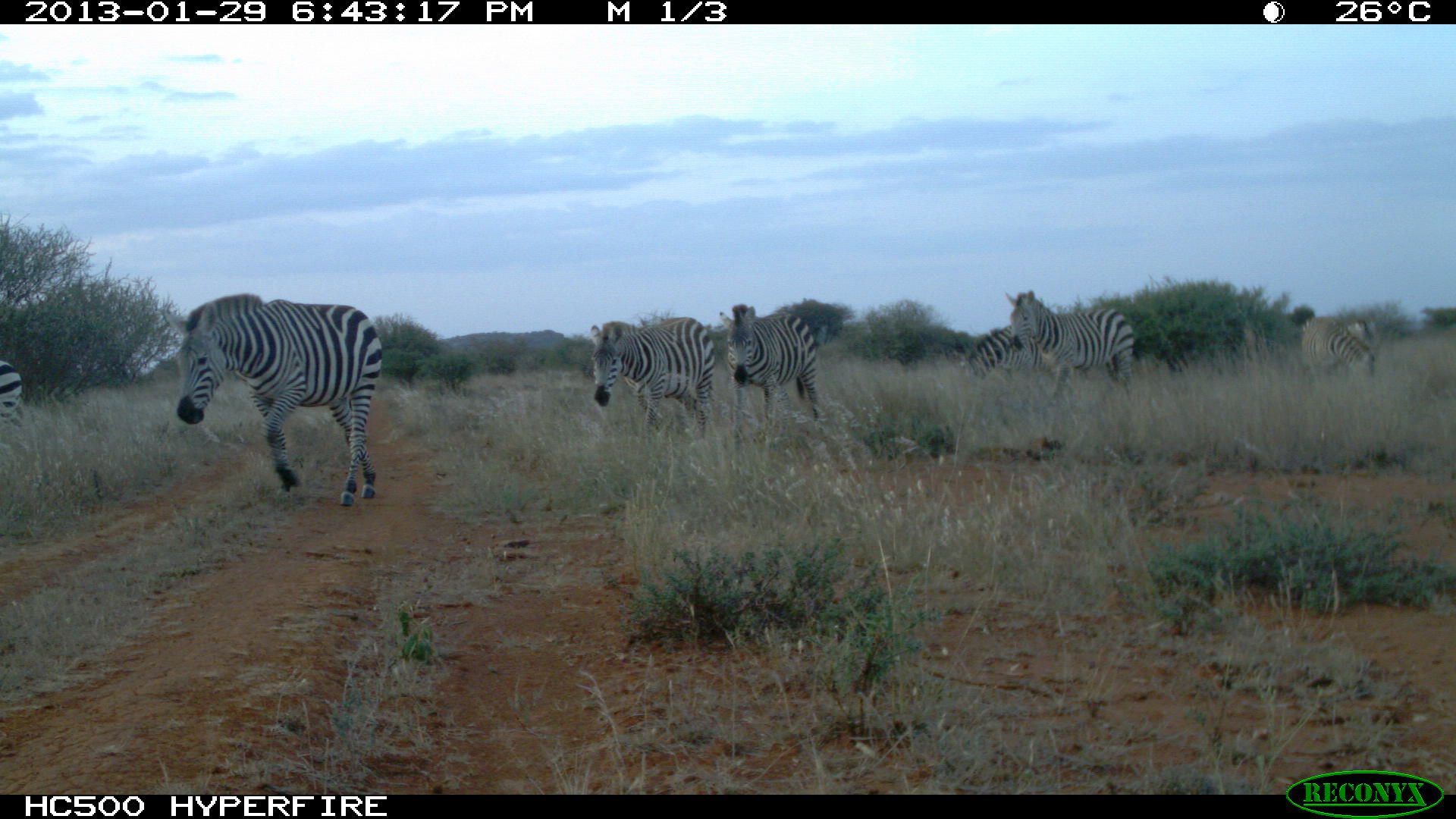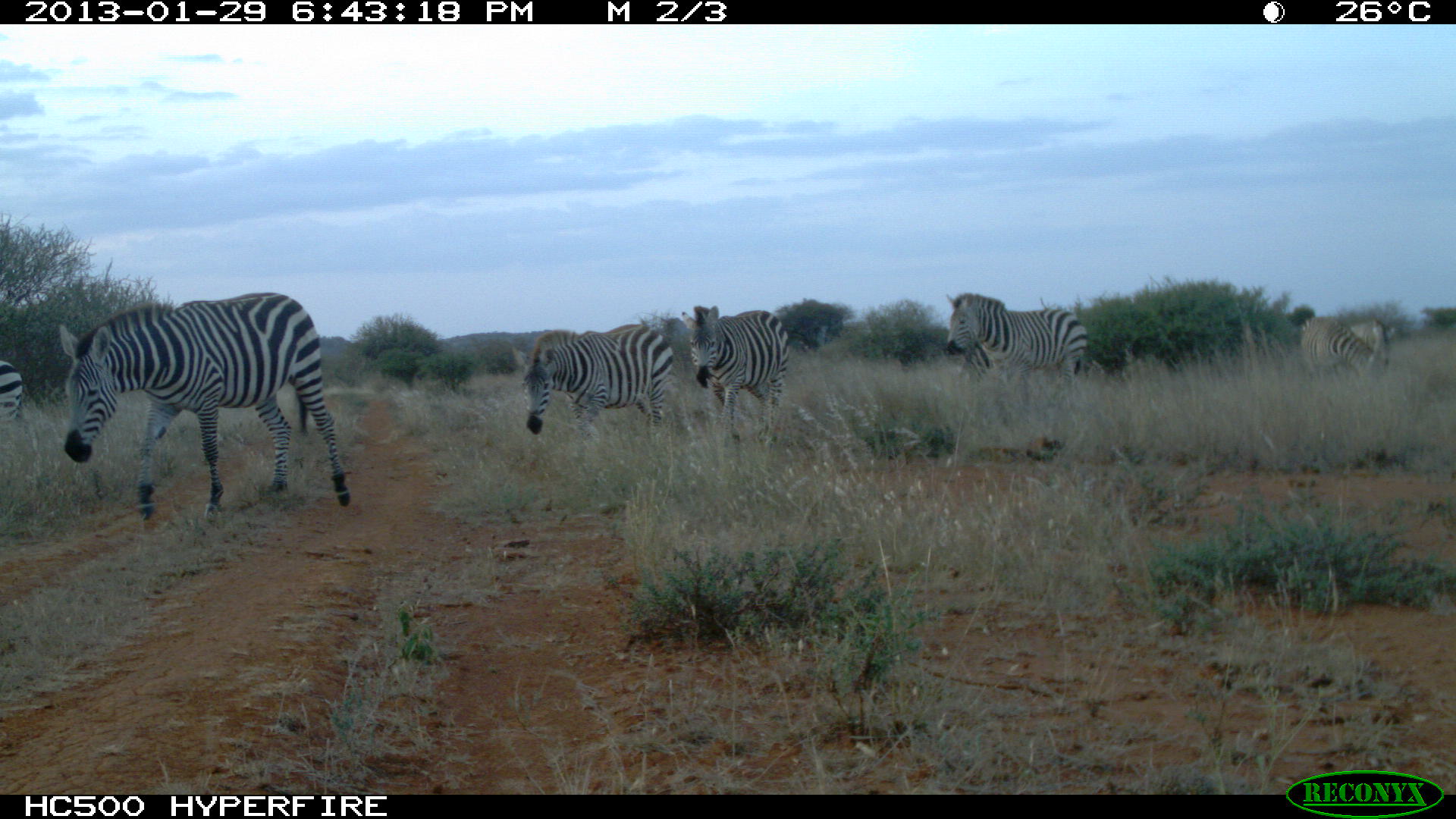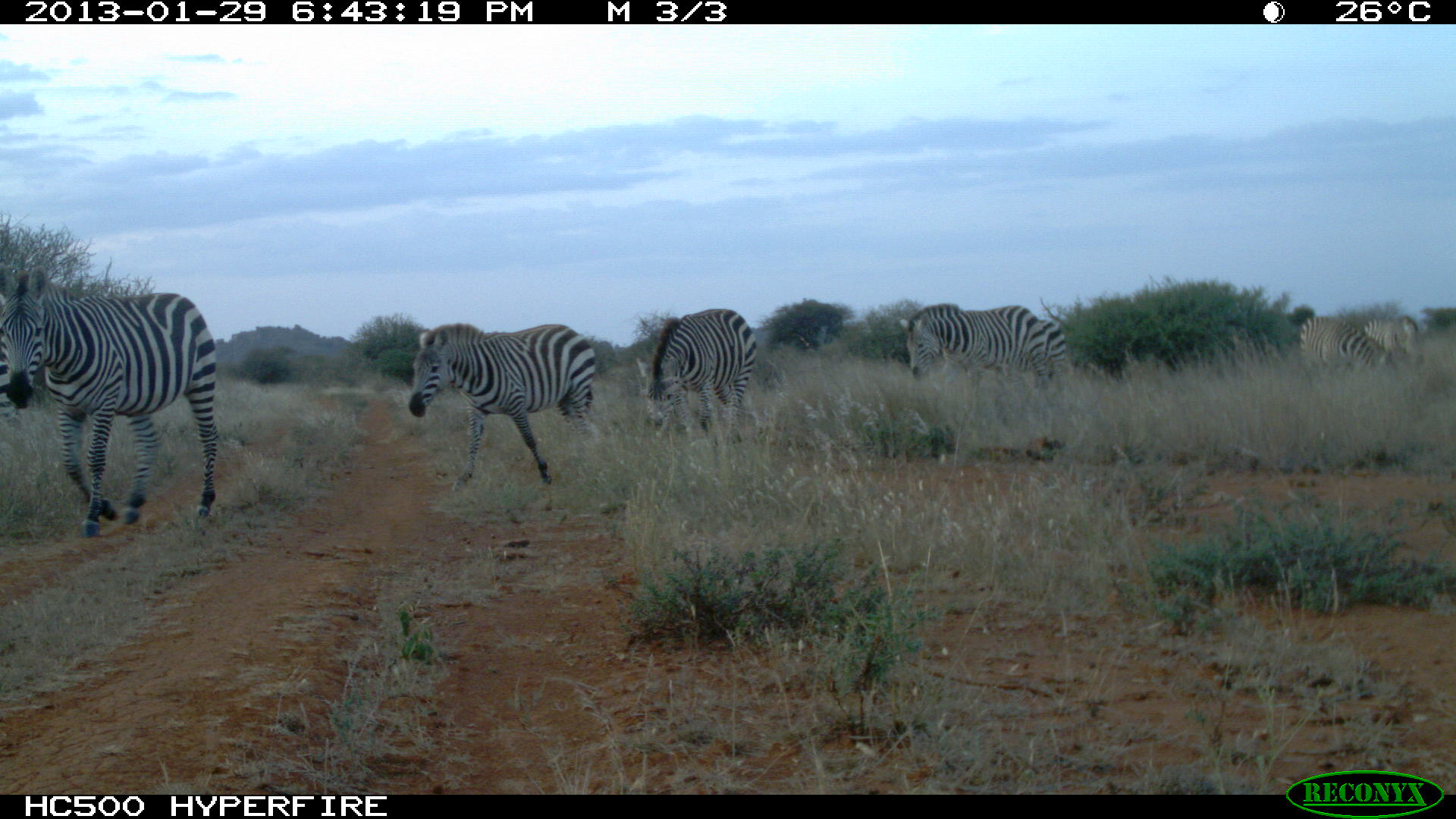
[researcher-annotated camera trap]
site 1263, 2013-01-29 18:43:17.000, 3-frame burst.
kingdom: Animalia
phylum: Chordata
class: Mammalia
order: Perissodactyla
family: Equidae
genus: Equus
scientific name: Equus quagga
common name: plains zebra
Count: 6.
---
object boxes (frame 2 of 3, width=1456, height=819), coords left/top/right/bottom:
equus quagga: 58/291/351/523; 509/322/675/450; 680/305/789/444; 945/291/1087/392; 1298/315/1383/385; 1349/319/1389/370; 0/358/22/428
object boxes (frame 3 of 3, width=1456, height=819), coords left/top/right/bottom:
equus quagga: 0/265/217/536; 407/321/594/494; 635/308/755/453; 895/303/1050/402; 1299/315/1392/388; 1363/314/1417/365; 1037/318/1066/379; 0/361/20/434